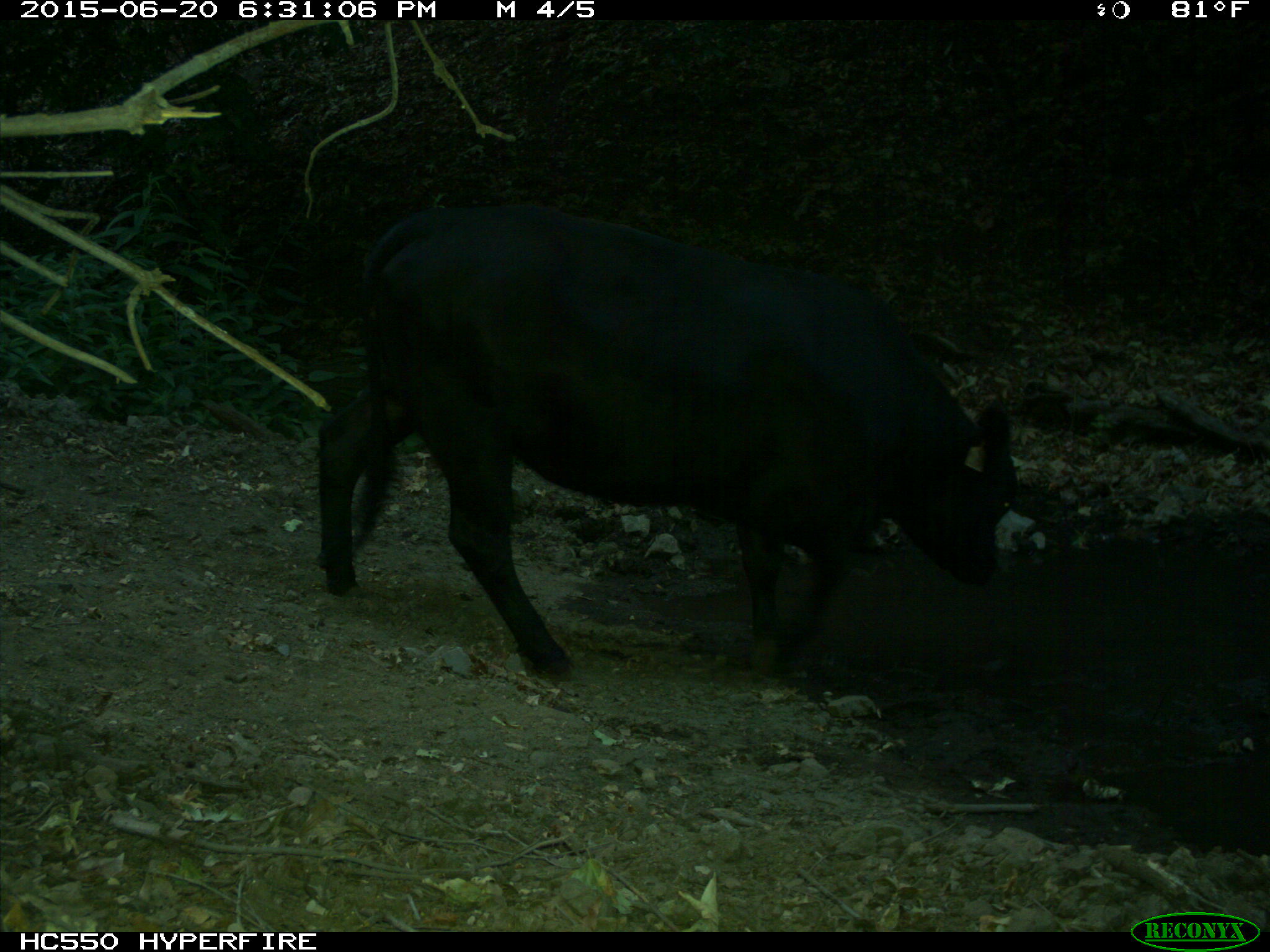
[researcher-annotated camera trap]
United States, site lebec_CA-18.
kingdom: Animalia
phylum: Chordata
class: Mammalia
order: Artiodactyla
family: Bovidae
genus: Bos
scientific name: Bos taurus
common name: domestic cow